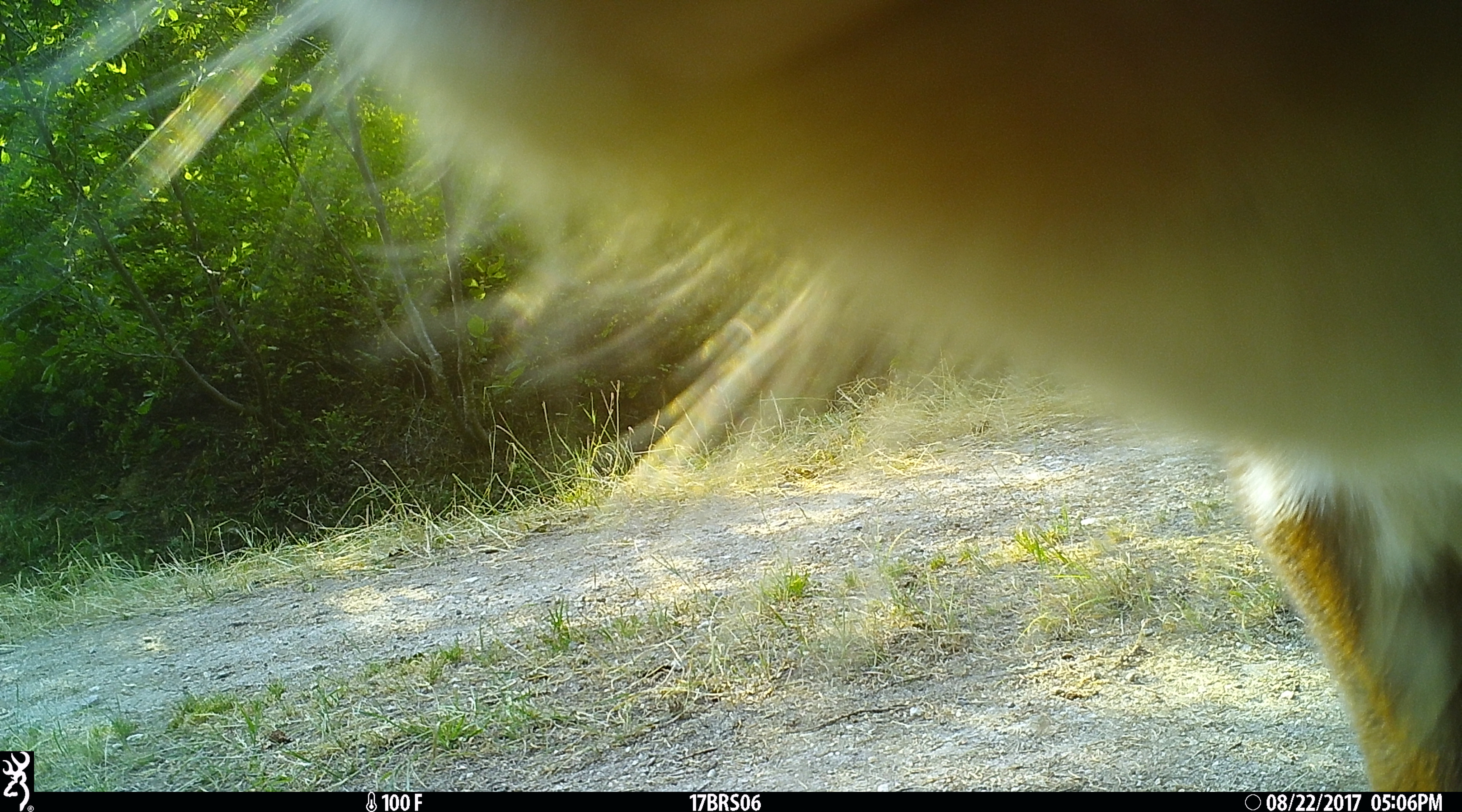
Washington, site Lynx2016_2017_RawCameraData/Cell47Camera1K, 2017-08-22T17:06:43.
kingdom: Animalia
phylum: Chordata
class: Mammalia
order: Artiodactyla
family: Bovidae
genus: Bos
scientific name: Bos taurus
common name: domestic cattle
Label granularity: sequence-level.